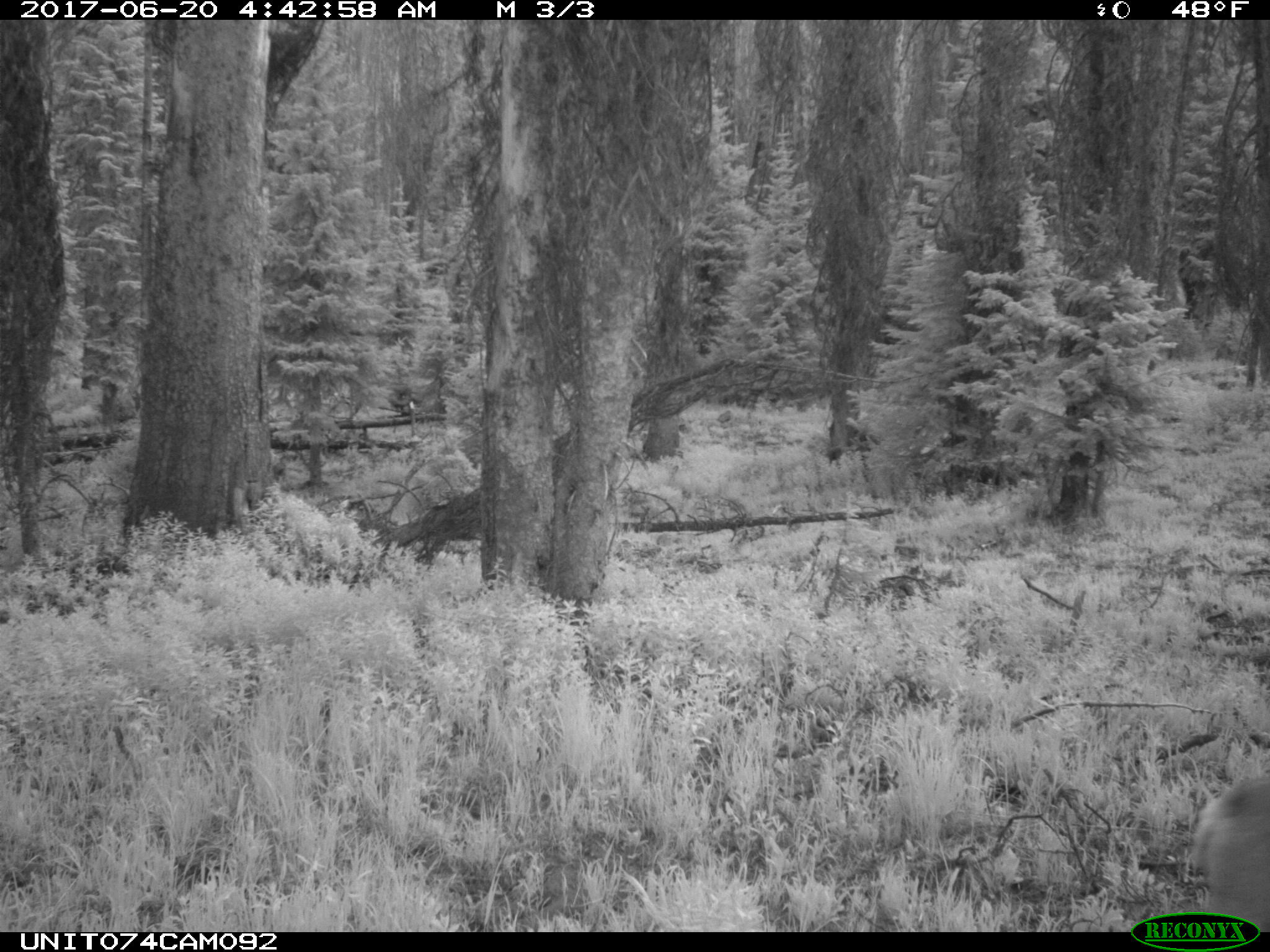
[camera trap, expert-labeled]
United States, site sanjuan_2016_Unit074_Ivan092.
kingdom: Animalia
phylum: Chordata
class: Mammalia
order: Artiodactyla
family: Cervidae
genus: Odocoileus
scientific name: Odocoileus hemionus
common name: mule deer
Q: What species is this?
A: Odocoileus hemionus (mule deer).